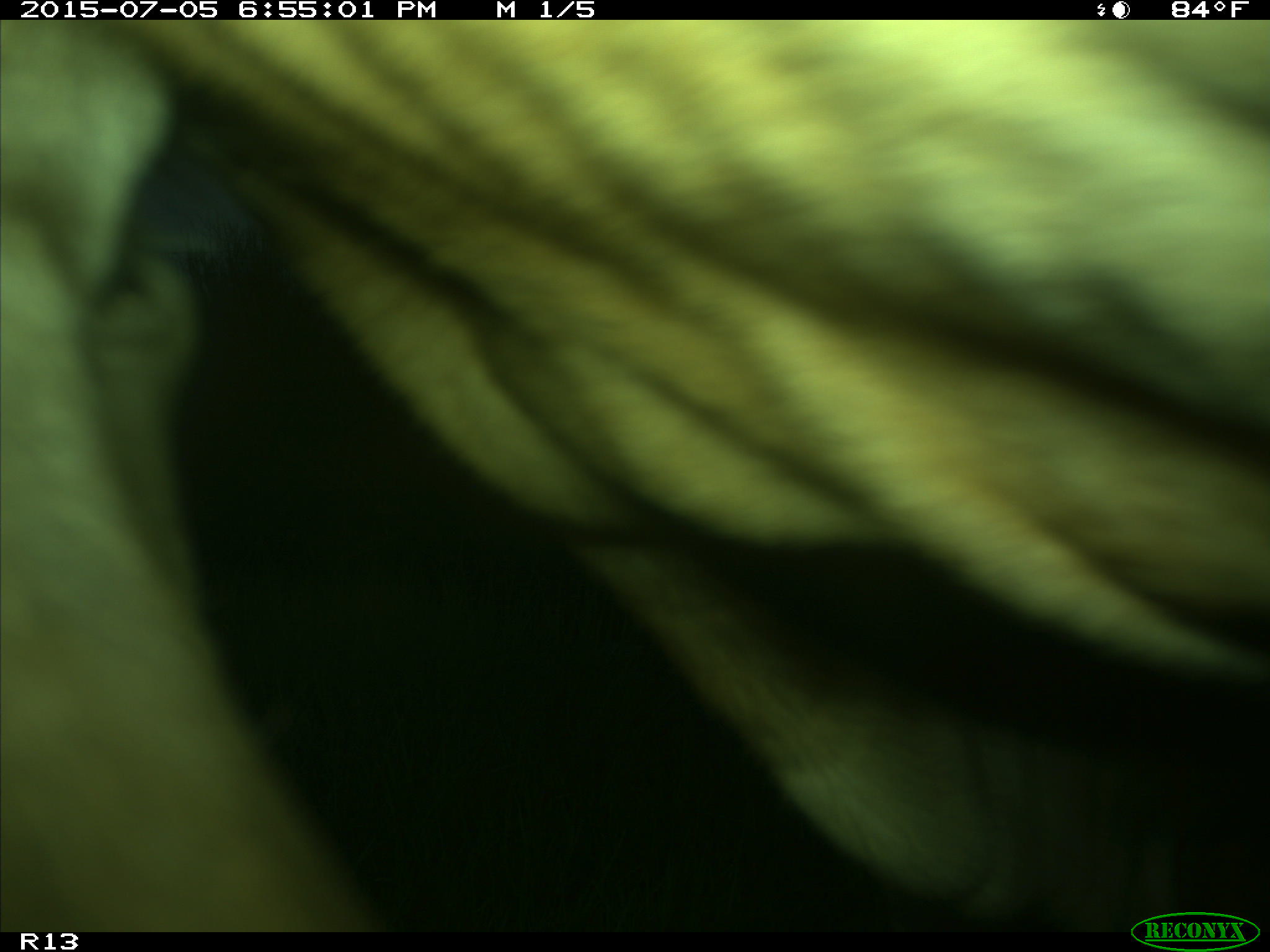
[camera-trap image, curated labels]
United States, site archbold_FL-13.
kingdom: Animalia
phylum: Chordata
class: Mammalia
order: Artiodactyla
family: Bovidae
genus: Bos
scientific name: Bos taurus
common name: domestic cow